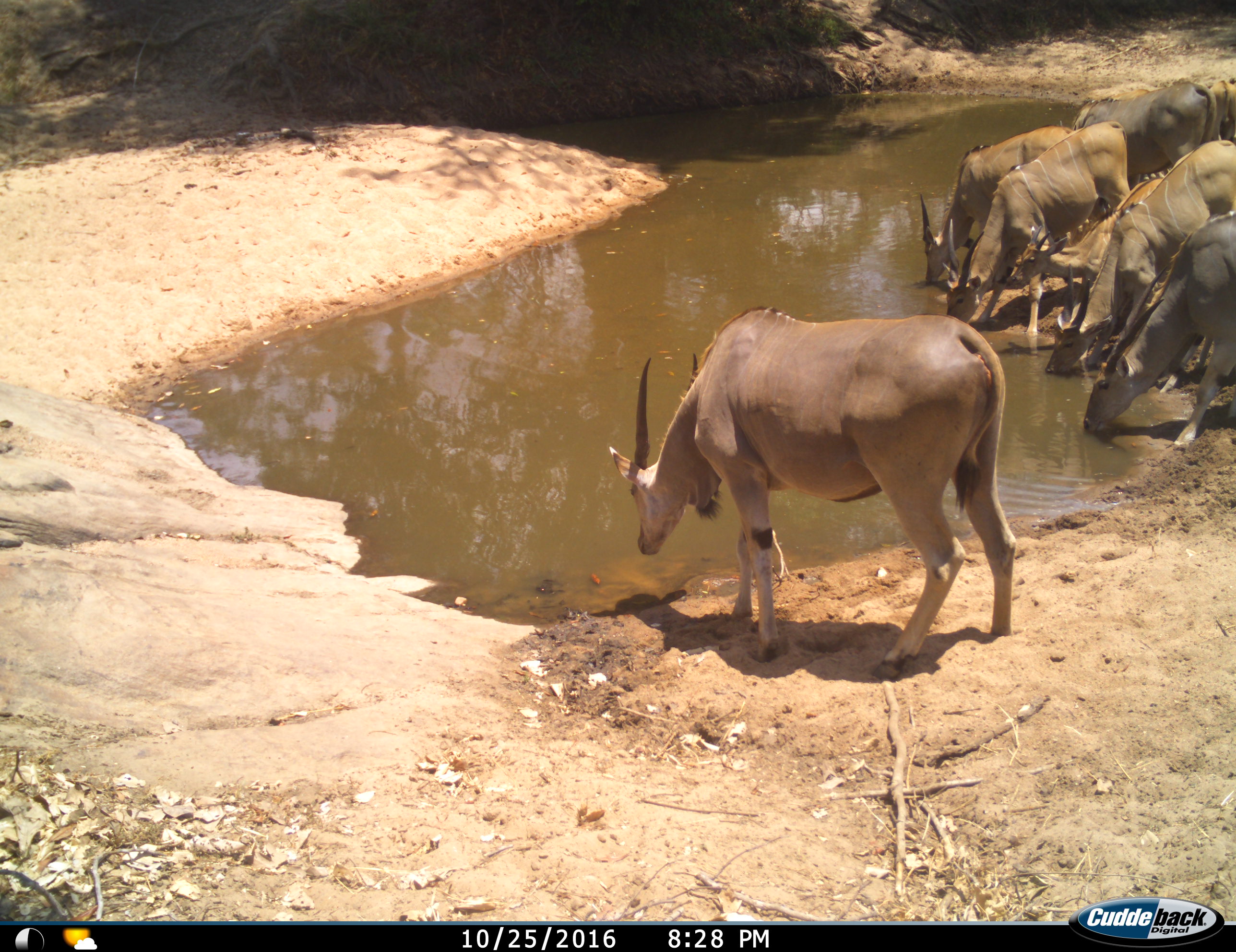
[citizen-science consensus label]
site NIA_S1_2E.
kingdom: Animalia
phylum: Chordata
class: Mammalia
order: Artiodactyla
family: Bovidae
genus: Tragelaphus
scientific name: Tragelaphus oryx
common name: eland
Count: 8.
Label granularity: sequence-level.